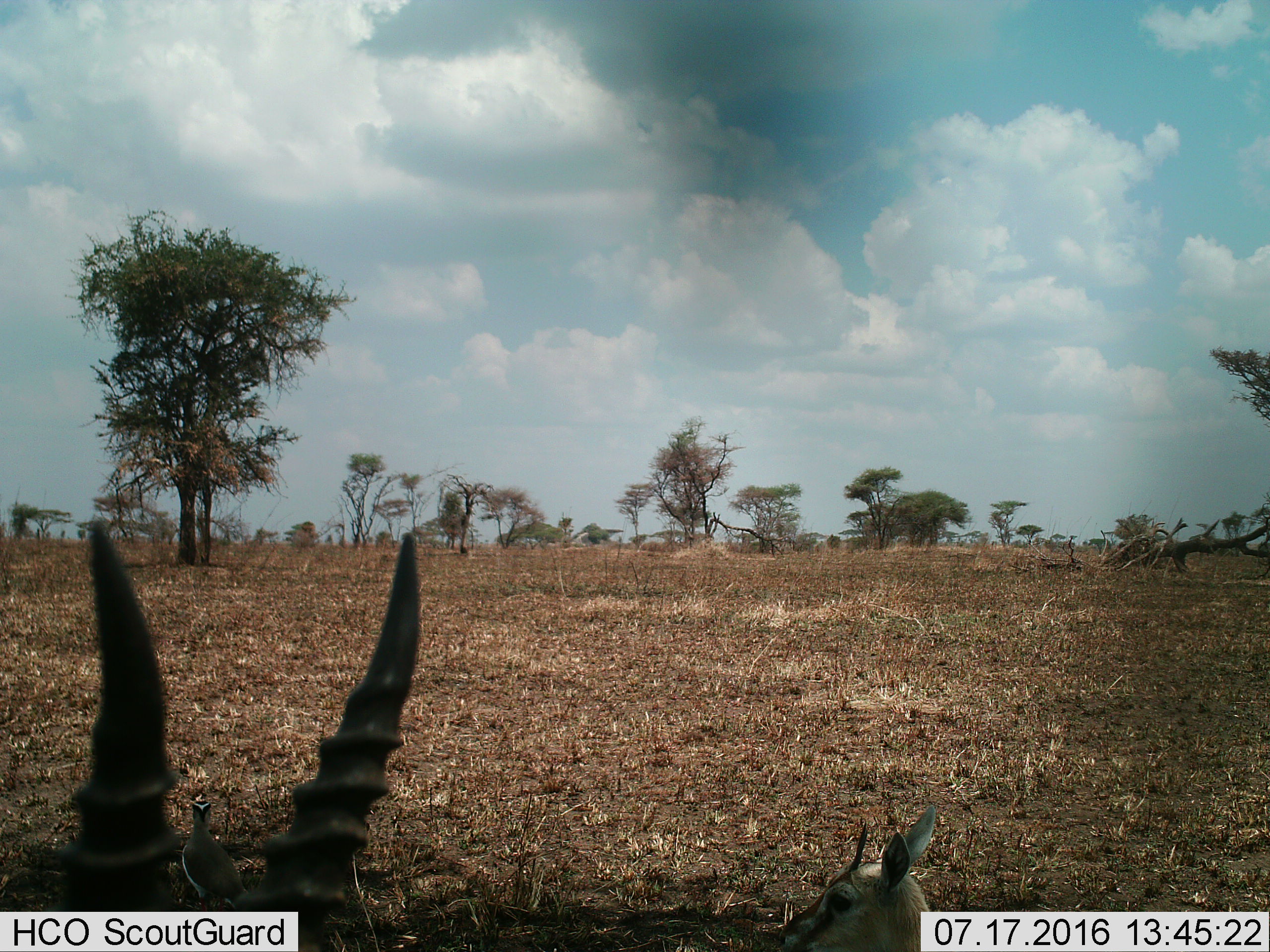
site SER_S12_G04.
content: unidentified animal